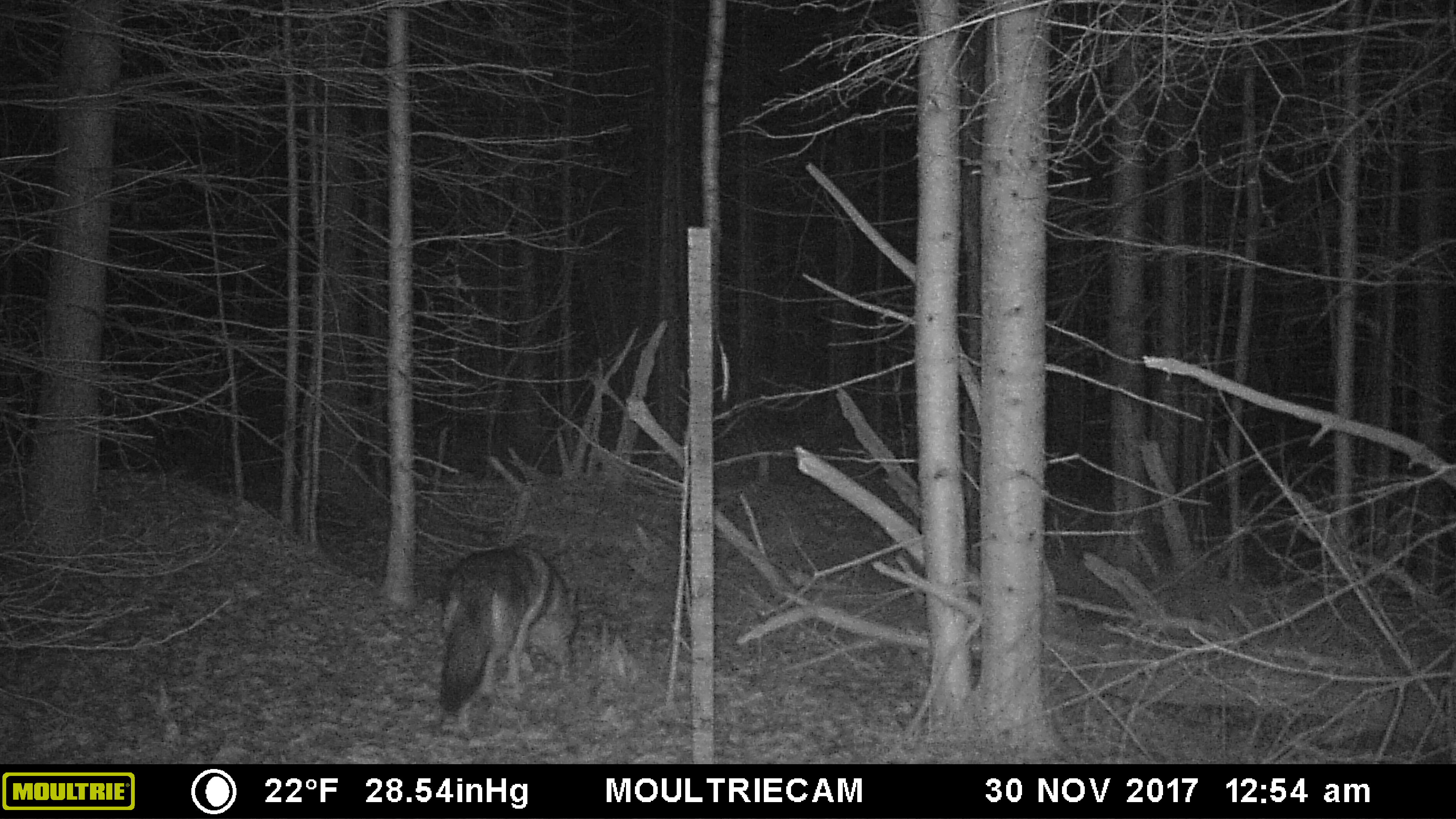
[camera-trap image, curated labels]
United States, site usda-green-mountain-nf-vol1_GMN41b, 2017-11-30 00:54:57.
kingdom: Animalia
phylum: Chordata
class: Mammalia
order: Carnivora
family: Canidae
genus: Canis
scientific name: Canis latrans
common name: coyote